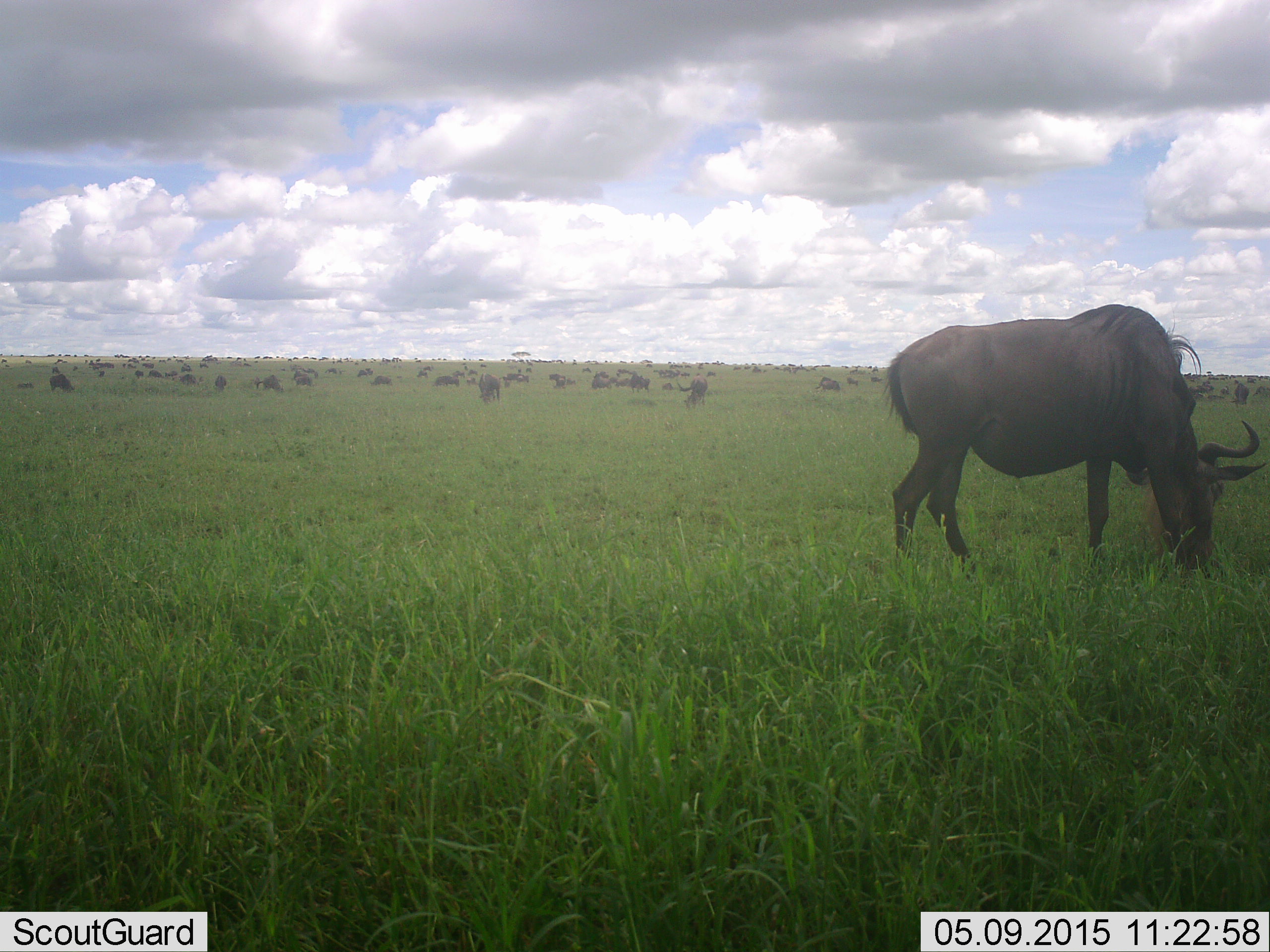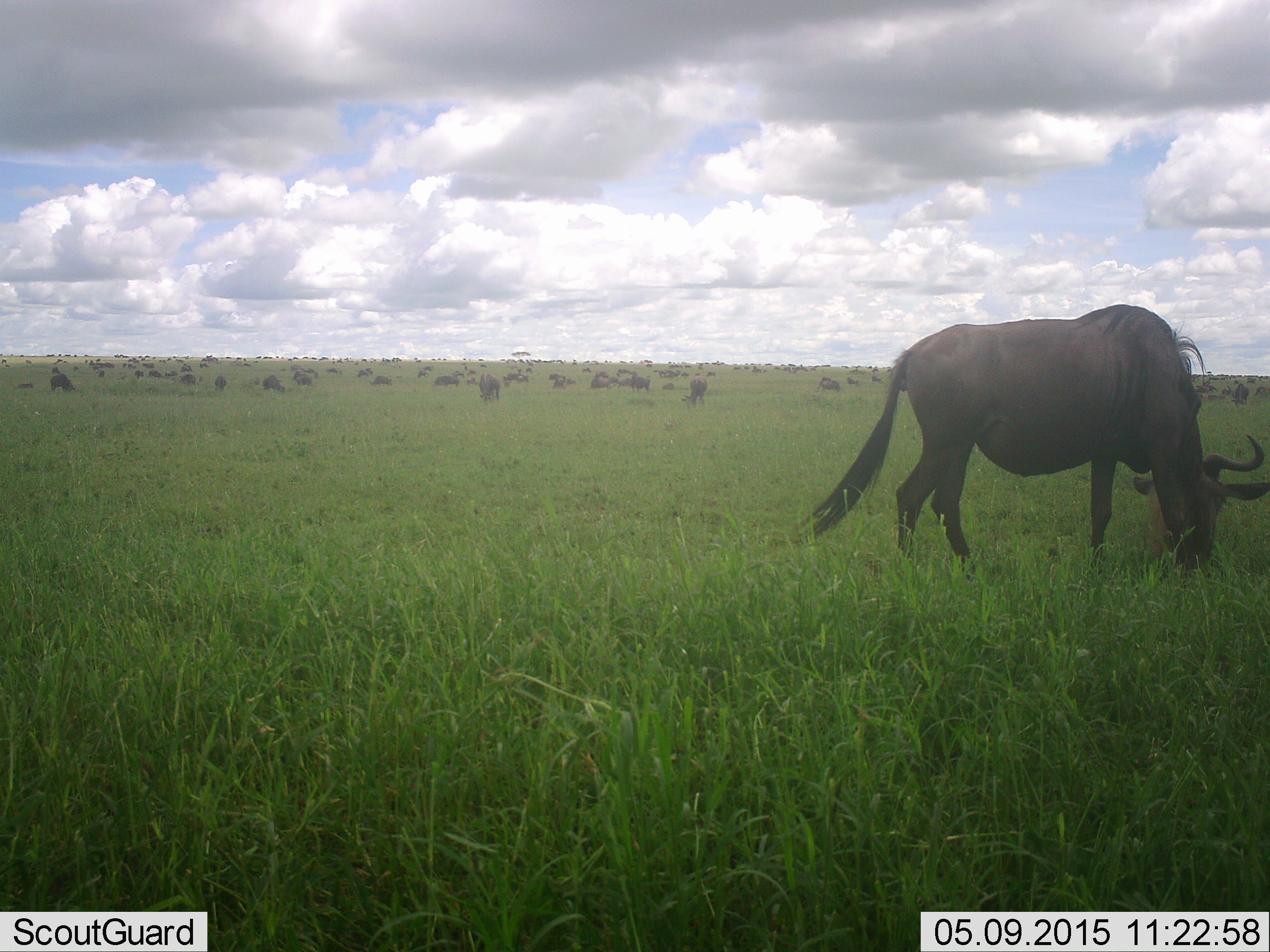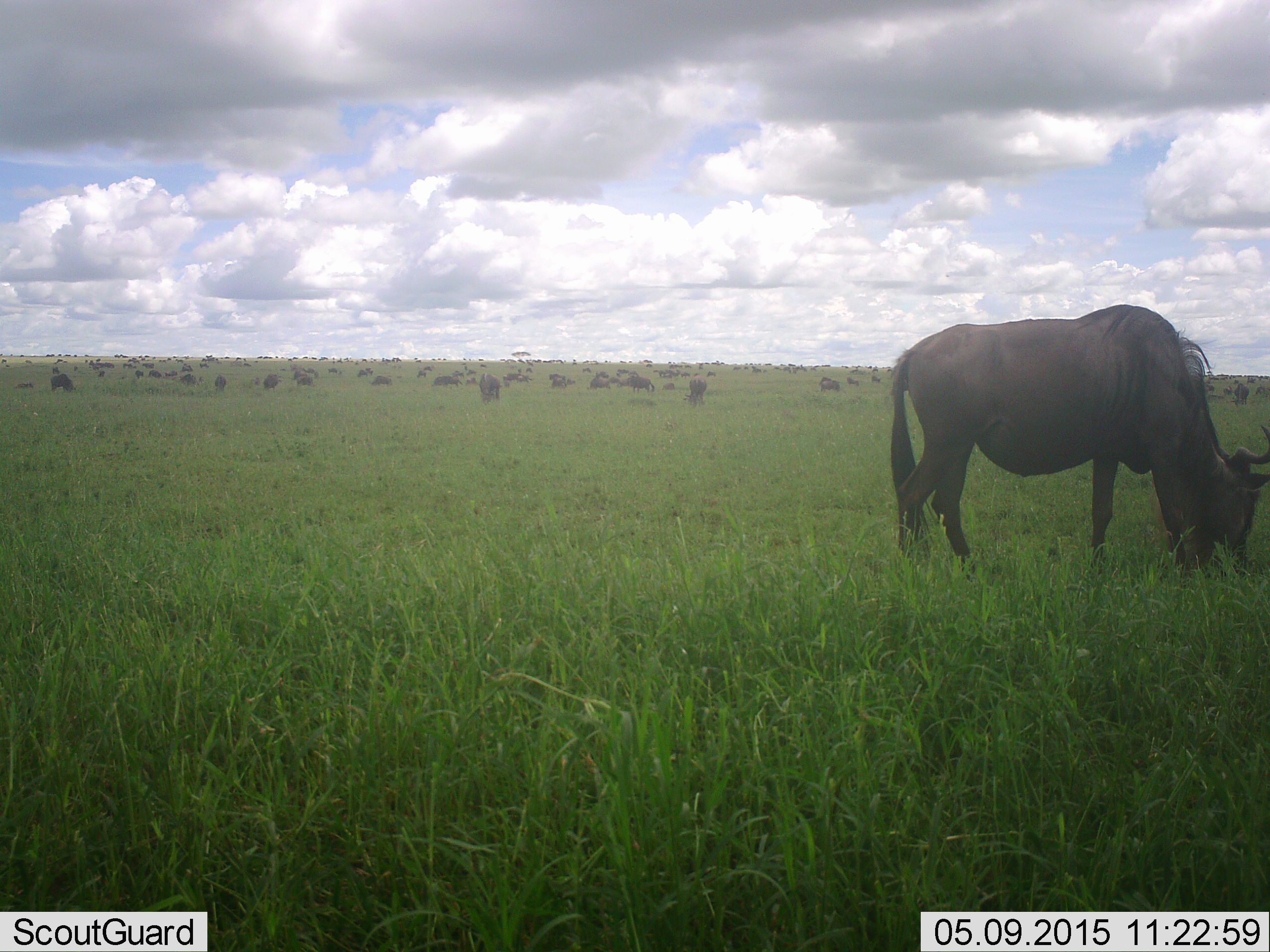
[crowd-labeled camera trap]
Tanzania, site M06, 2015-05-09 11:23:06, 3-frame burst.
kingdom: Animalia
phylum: Chordata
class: Mammalia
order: Artiodactyla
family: Bovidae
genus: Connochaetes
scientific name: Connochaetes taurinus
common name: blue wildebeest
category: wildebeest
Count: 51+.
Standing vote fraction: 60%.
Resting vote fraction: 20%.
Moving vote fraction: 10%.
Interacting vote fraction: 0%.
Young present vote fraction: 0%.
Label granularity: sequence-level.